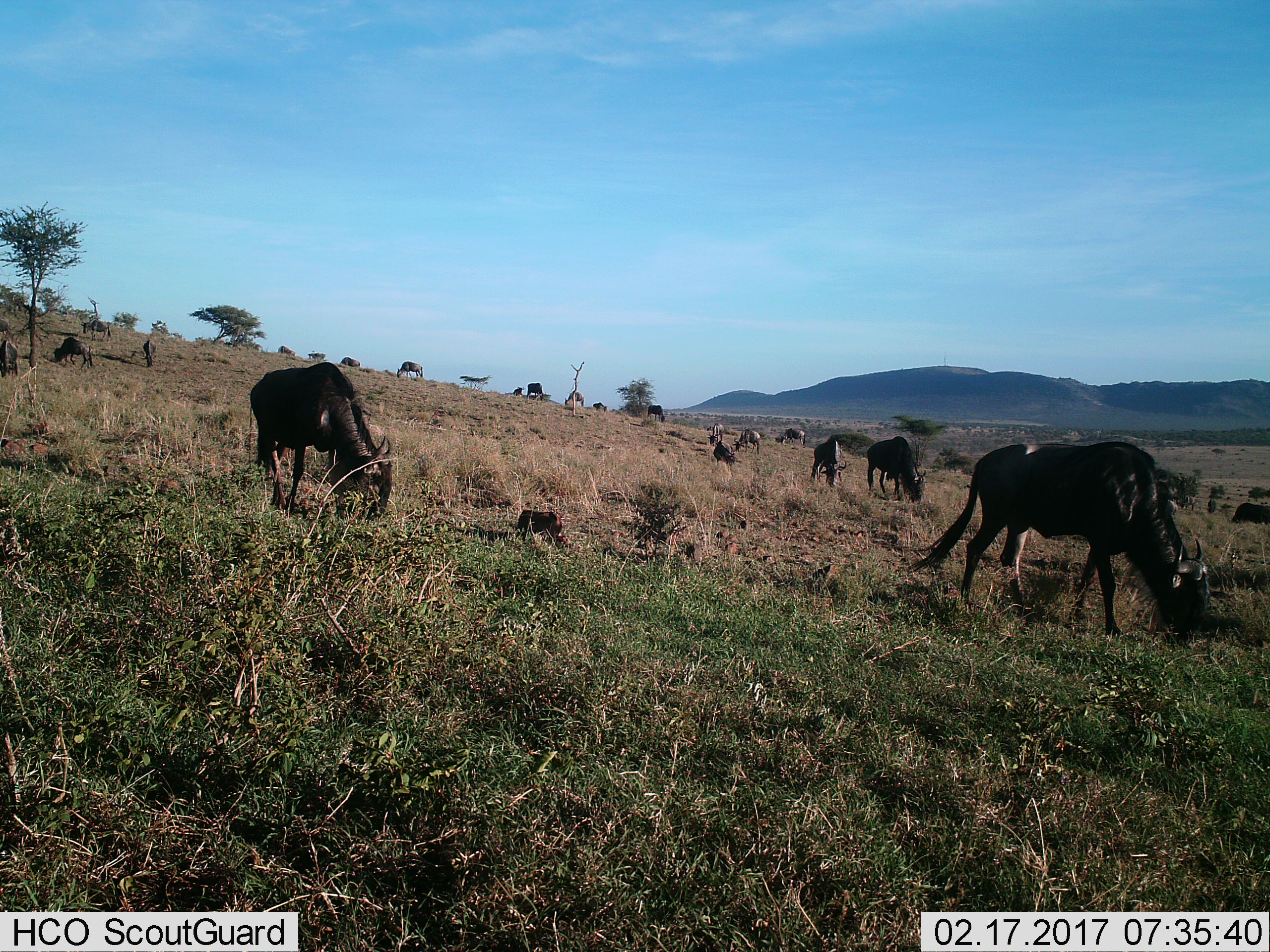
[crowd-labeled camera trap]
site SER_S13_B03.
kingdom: Animalia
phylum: Chordata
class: Mammalia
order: Artiodactyla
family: Bovidae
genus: Connochaetes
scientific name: Connochaetes taurinus taurinus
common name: blue wildebeest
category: wildebeestblue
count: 11-50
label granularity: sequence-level